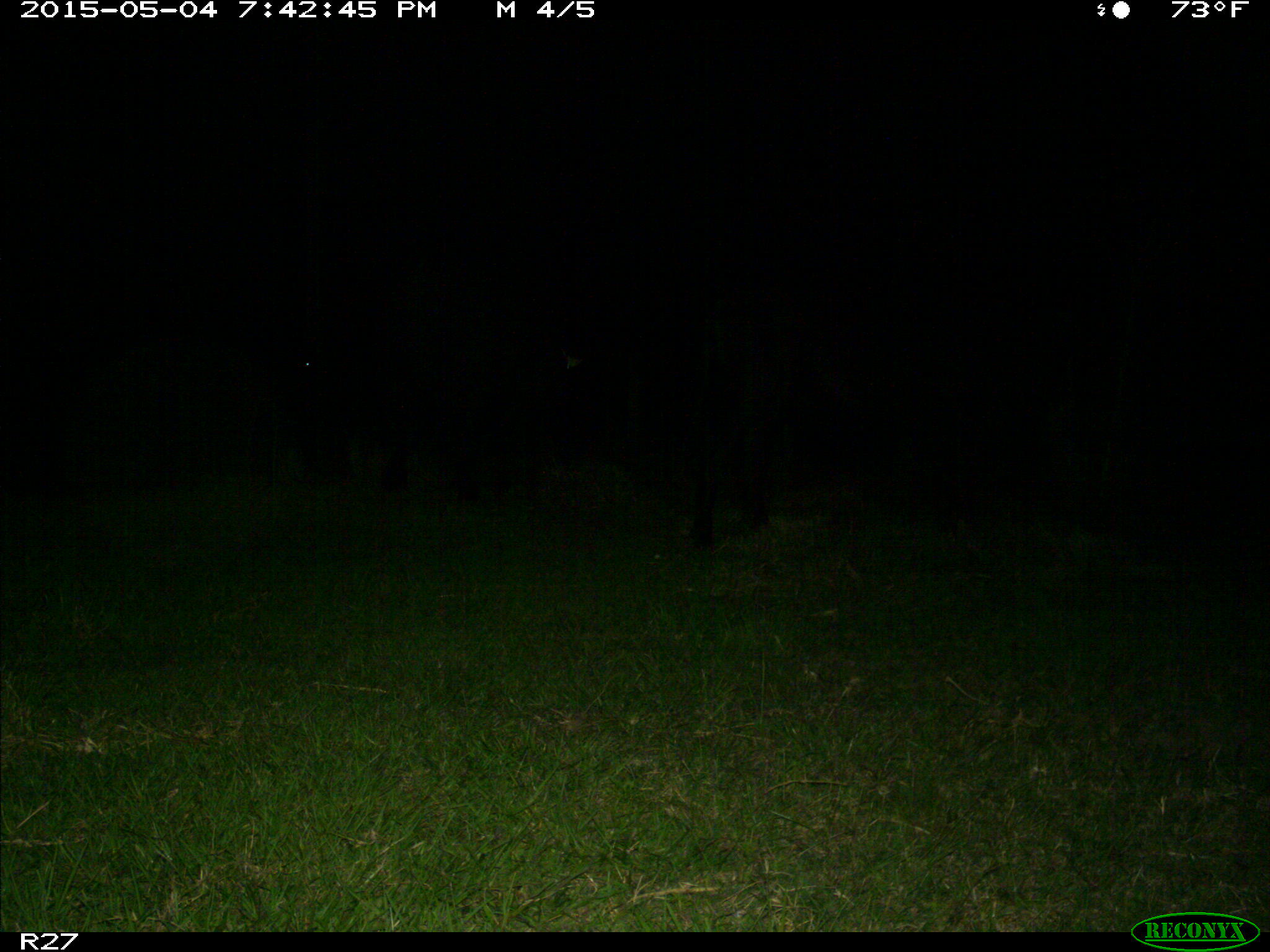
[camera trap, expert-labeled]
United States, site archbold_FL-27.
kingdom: Animalia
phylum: Chordata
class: Mammalia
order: Artiodactyla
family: Bovidae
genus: Bos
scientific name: Bos taurus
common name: domestic cow